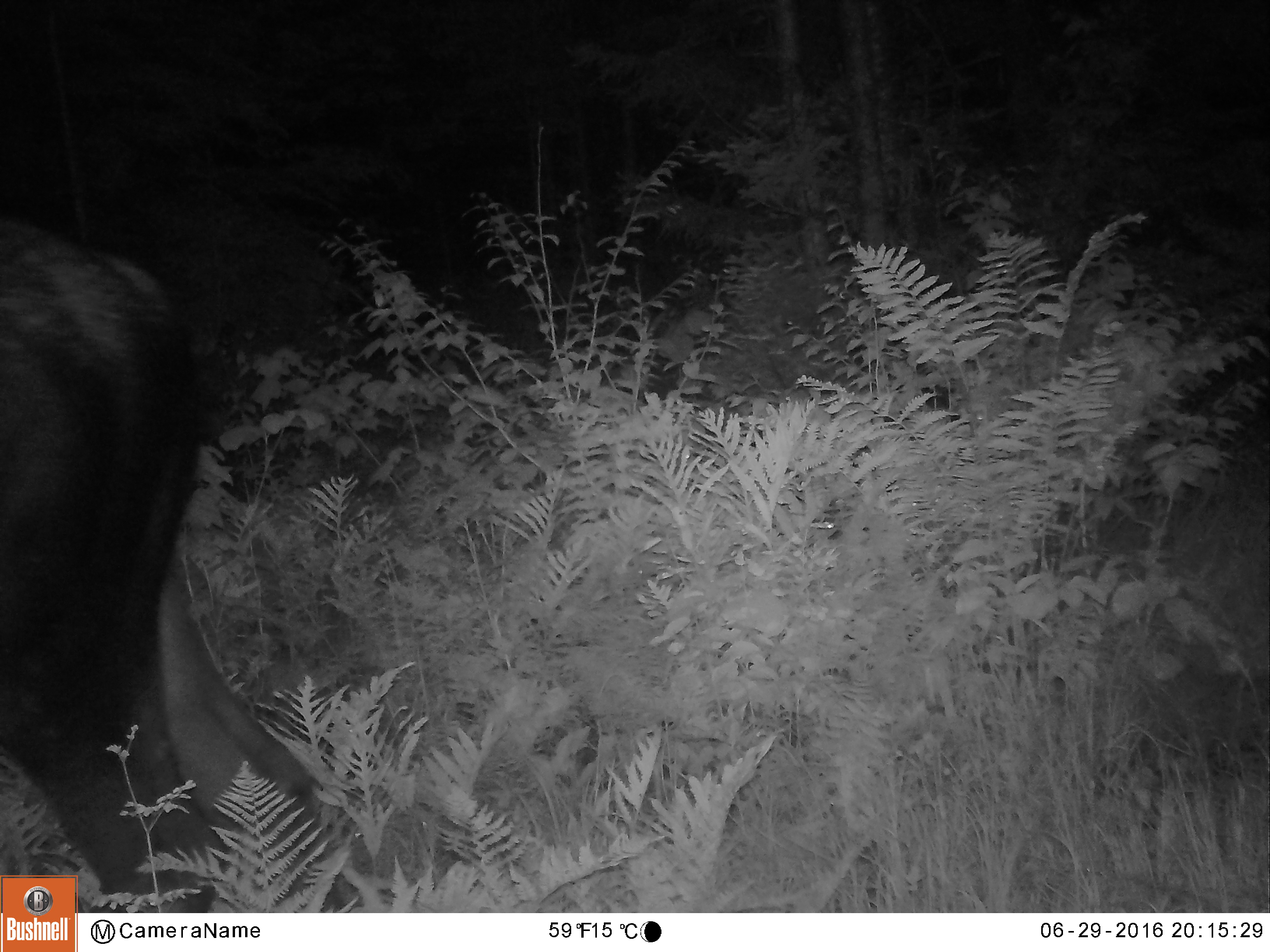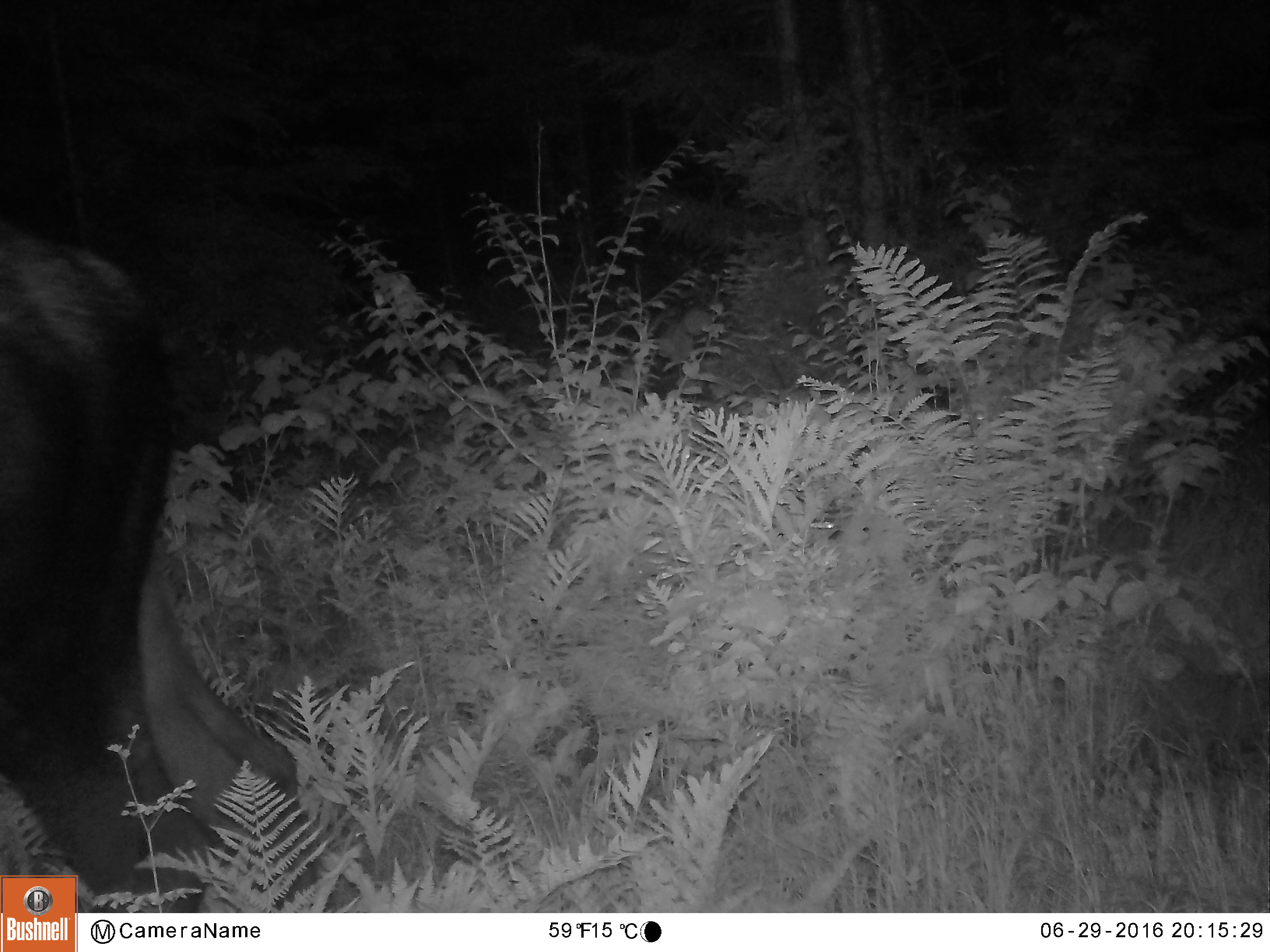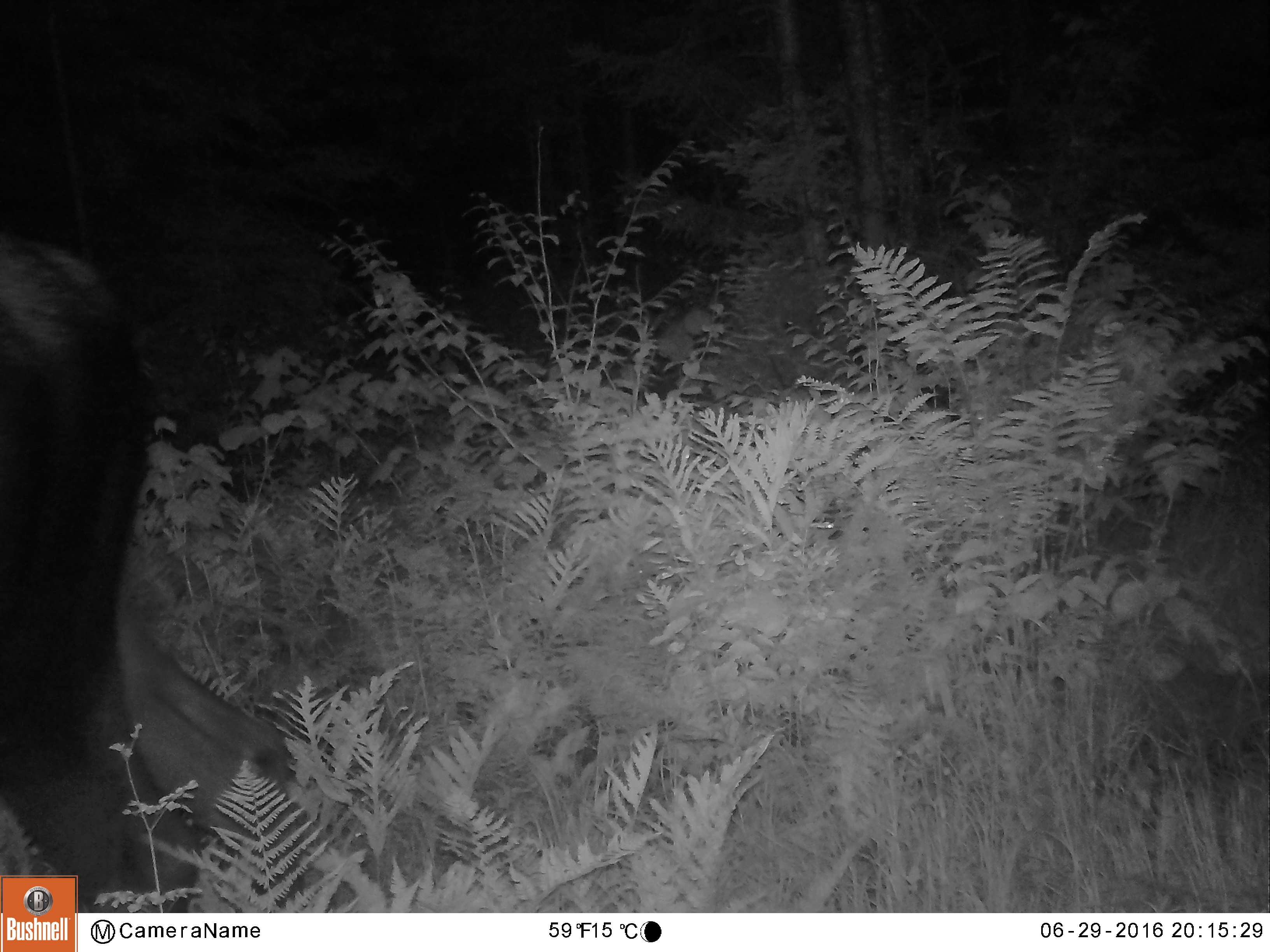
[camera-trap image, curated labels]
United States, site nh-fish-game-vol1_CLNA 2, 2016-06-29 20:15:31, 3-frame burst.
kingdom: Animalia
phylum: Chordata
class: Mammalia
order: Artiodactyla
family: Cervidae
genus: Alces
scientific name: Alces alces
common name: moose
Moose (Alces alces).